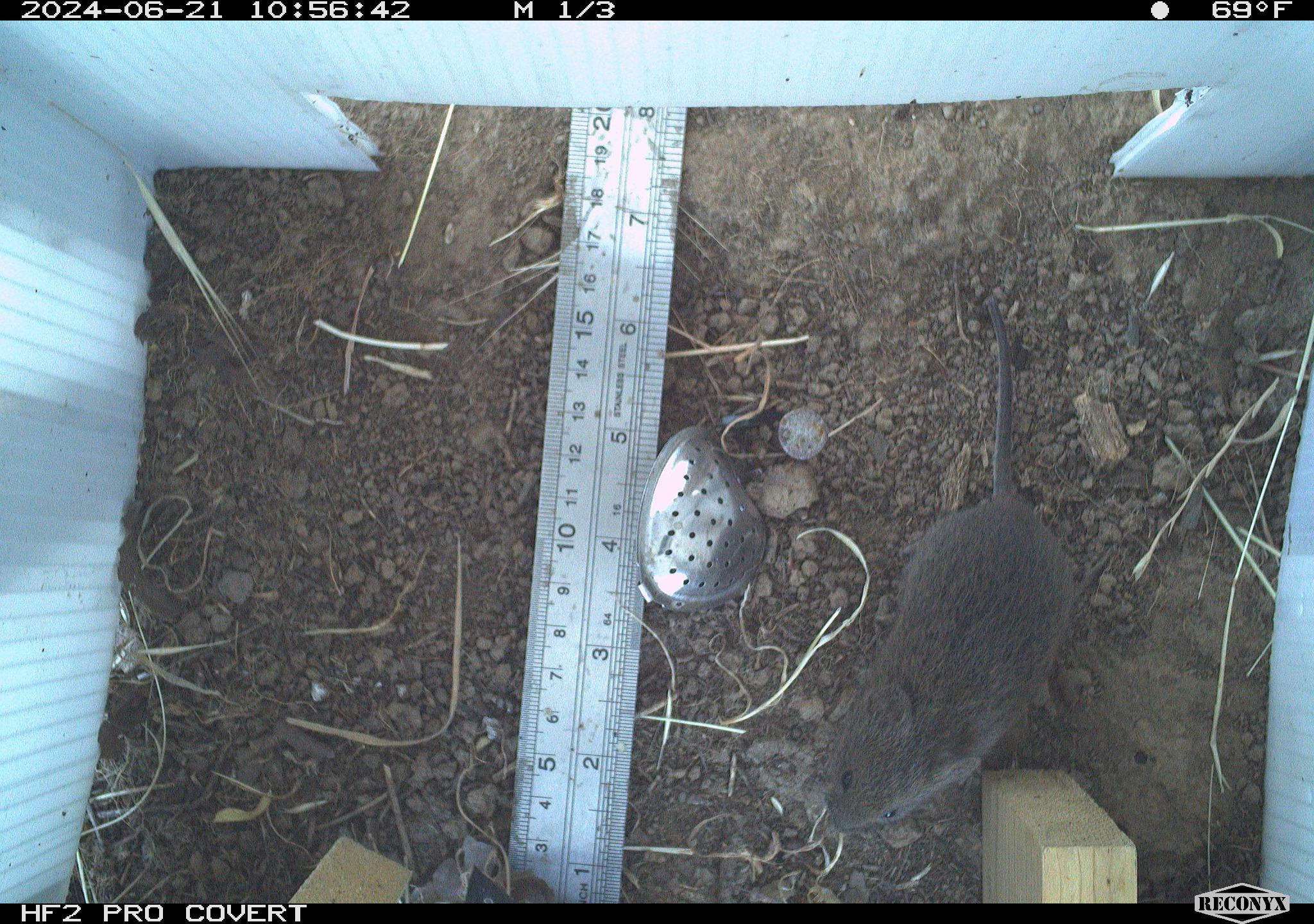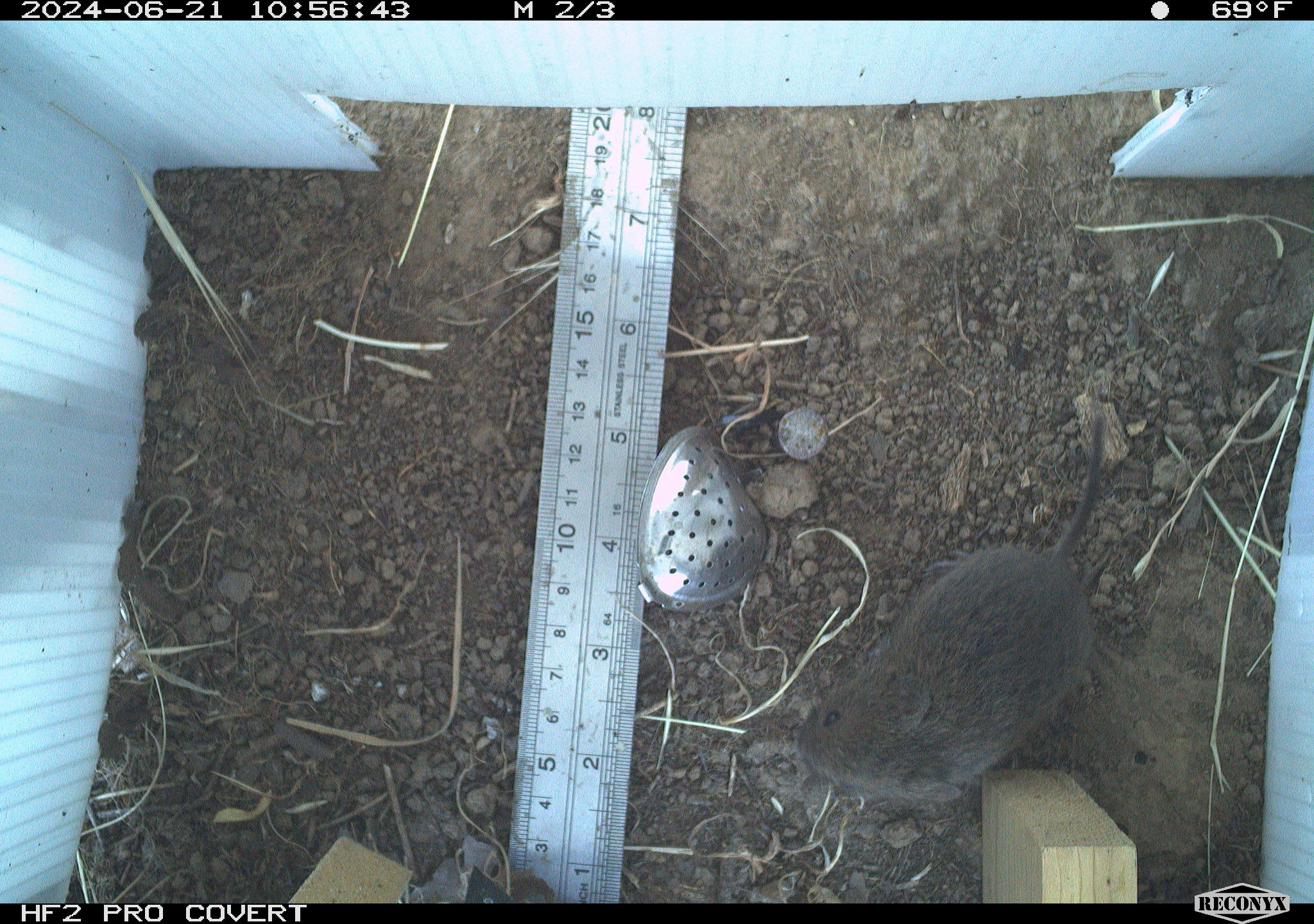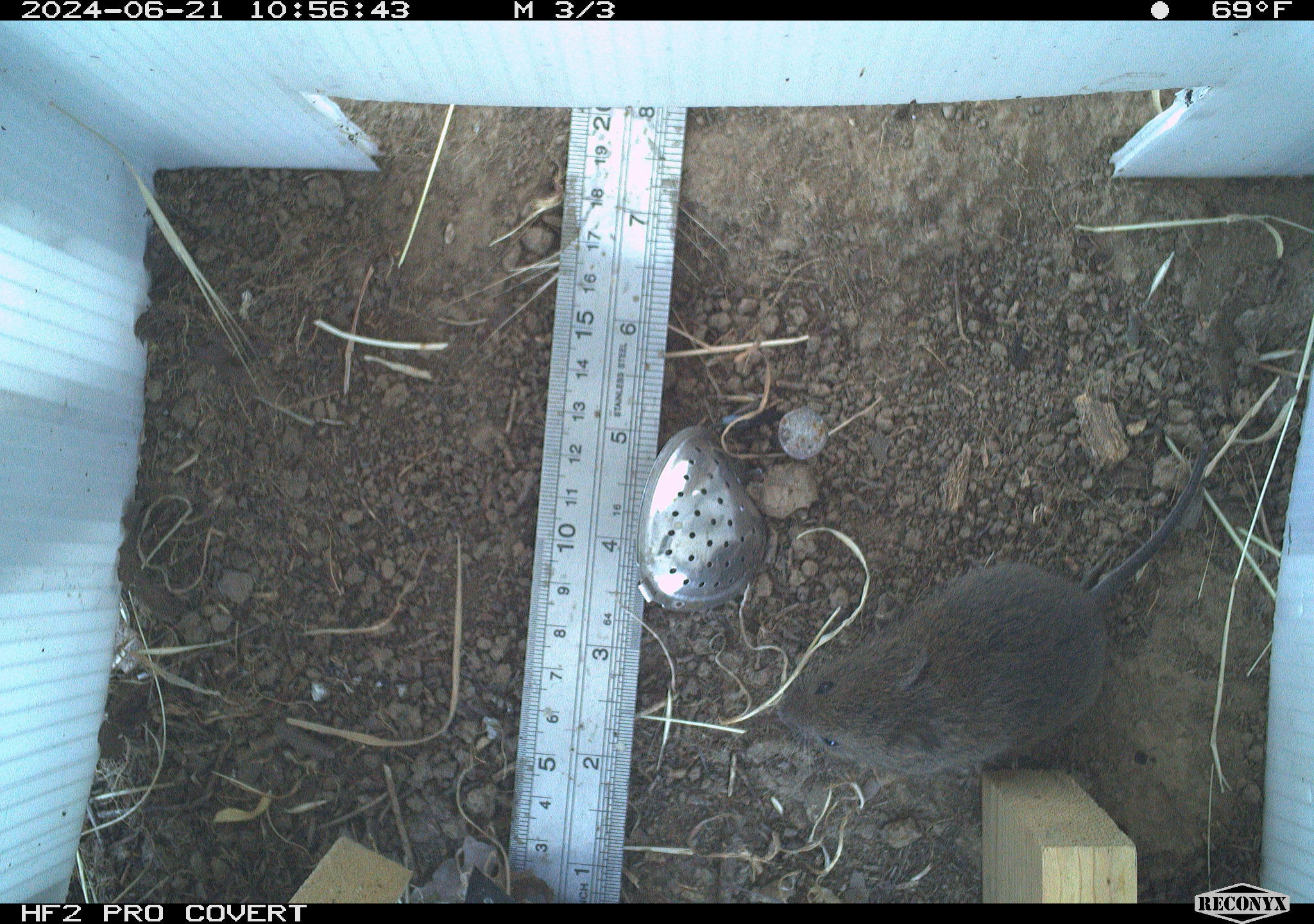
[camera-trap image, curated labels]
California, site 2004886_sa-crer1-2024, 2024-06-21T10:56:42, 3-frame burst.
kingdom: Animalia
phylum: Chordata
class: Mammalia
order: Rodentia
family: Cricetidae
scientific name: Arvicolinae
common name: voles, lemmings, and muskrats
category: arvicolinae subfamily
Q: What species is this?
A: Arvicolinae subfamily (voles, lemmings, and muskrats) (Arvicolinae).